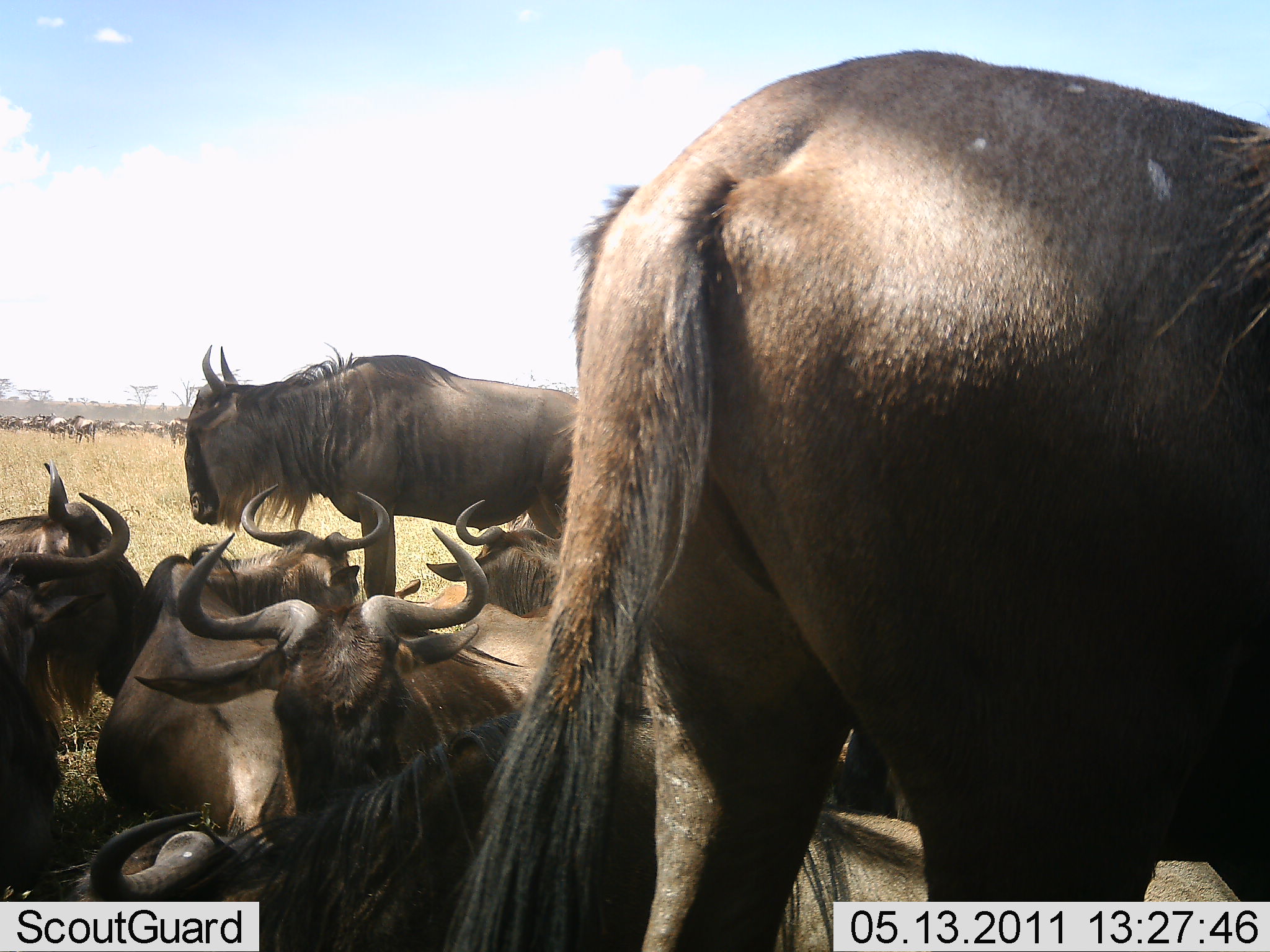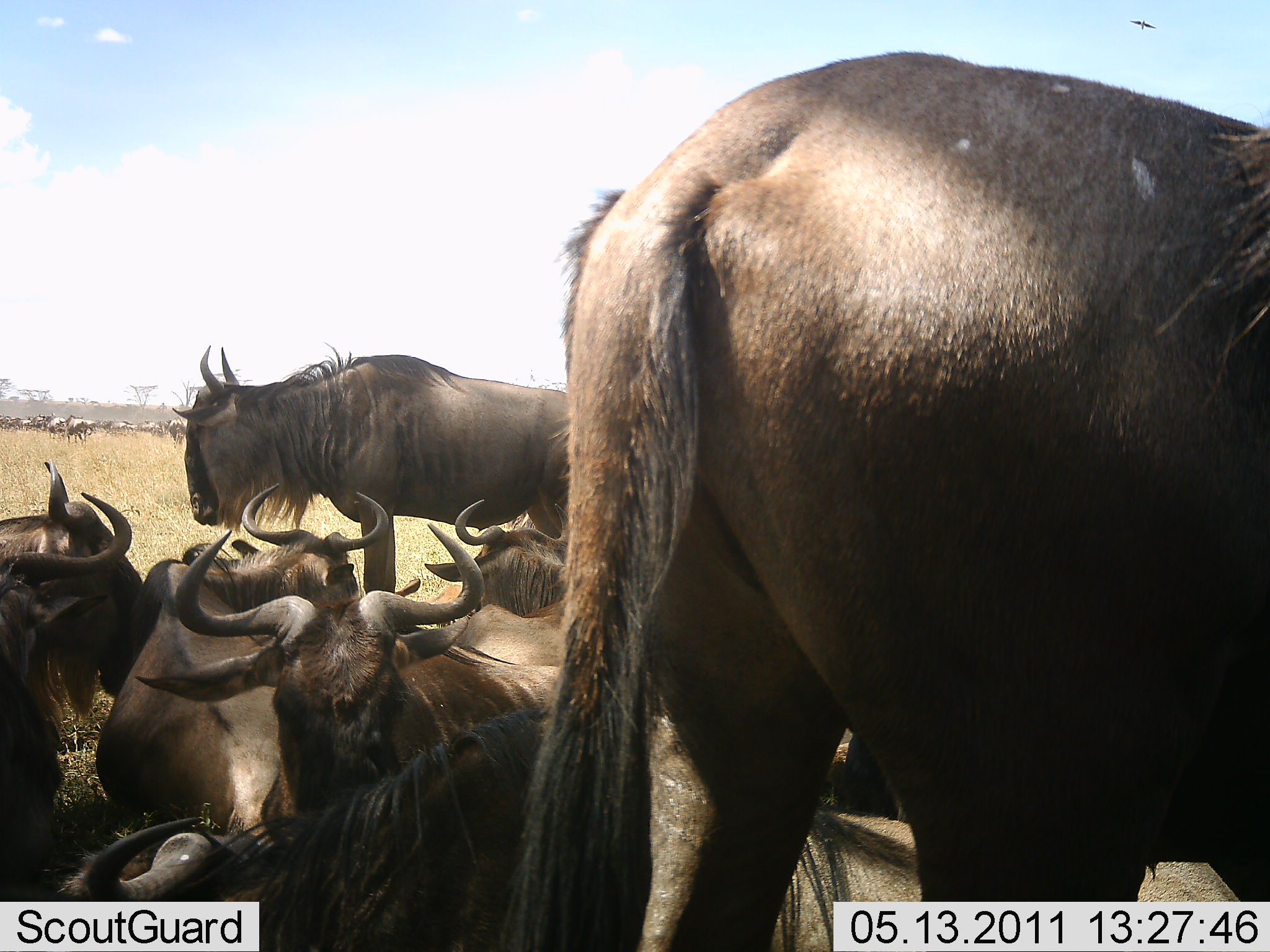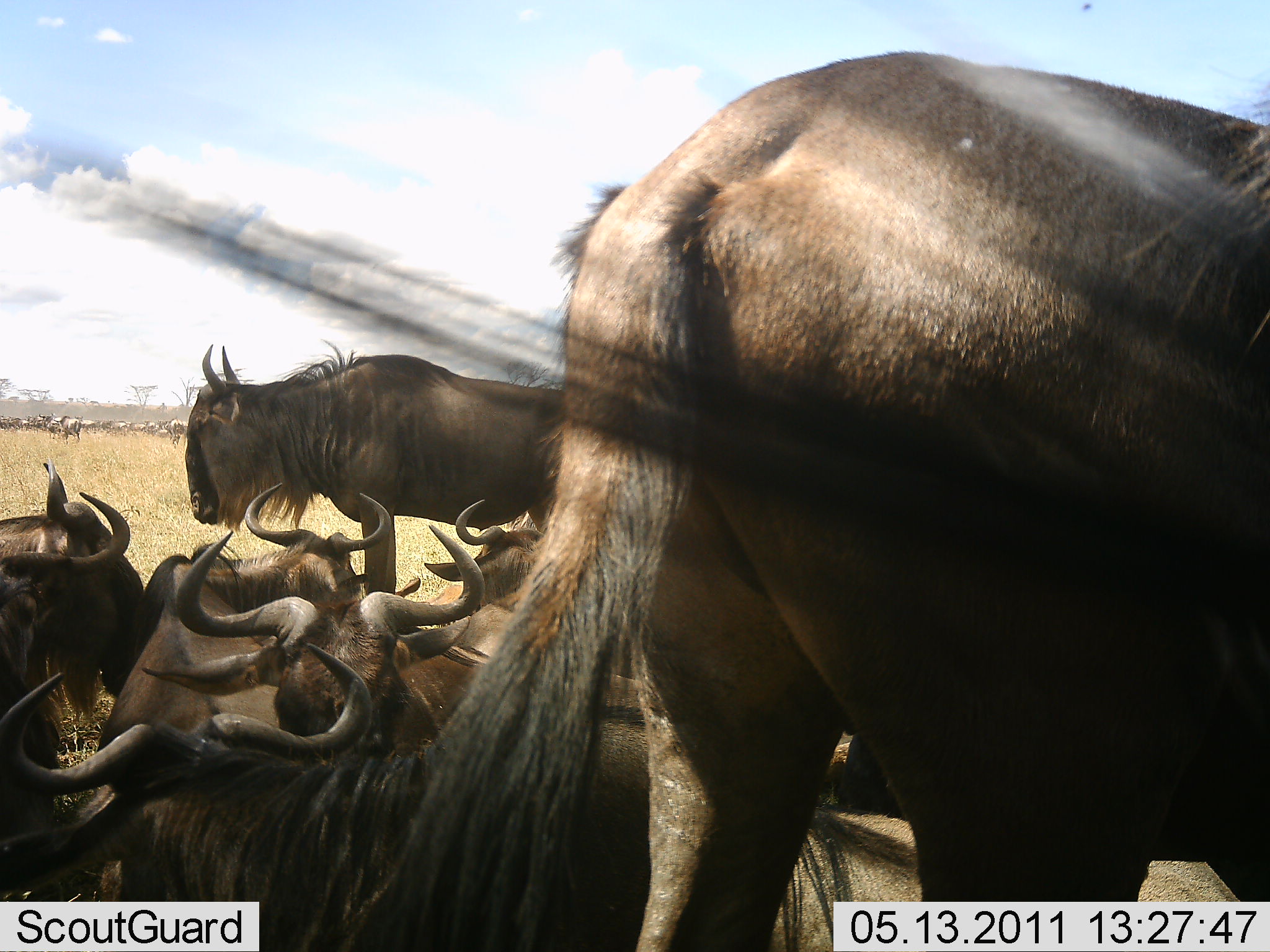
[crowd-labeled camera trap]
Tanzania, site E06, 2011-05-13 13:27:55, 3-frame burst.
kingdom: Animalia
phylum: Chordata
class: Mammalia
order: Artiodactyla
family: Bovidae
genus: Connochaetes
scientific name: Connochaetes taurinus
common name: blue wildebeest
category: wildebeest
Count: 8.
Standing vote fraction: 54%.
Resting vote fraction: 100%.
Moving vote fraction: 8%.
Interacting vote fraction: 8%.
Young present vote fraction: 0%.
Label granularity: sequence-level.